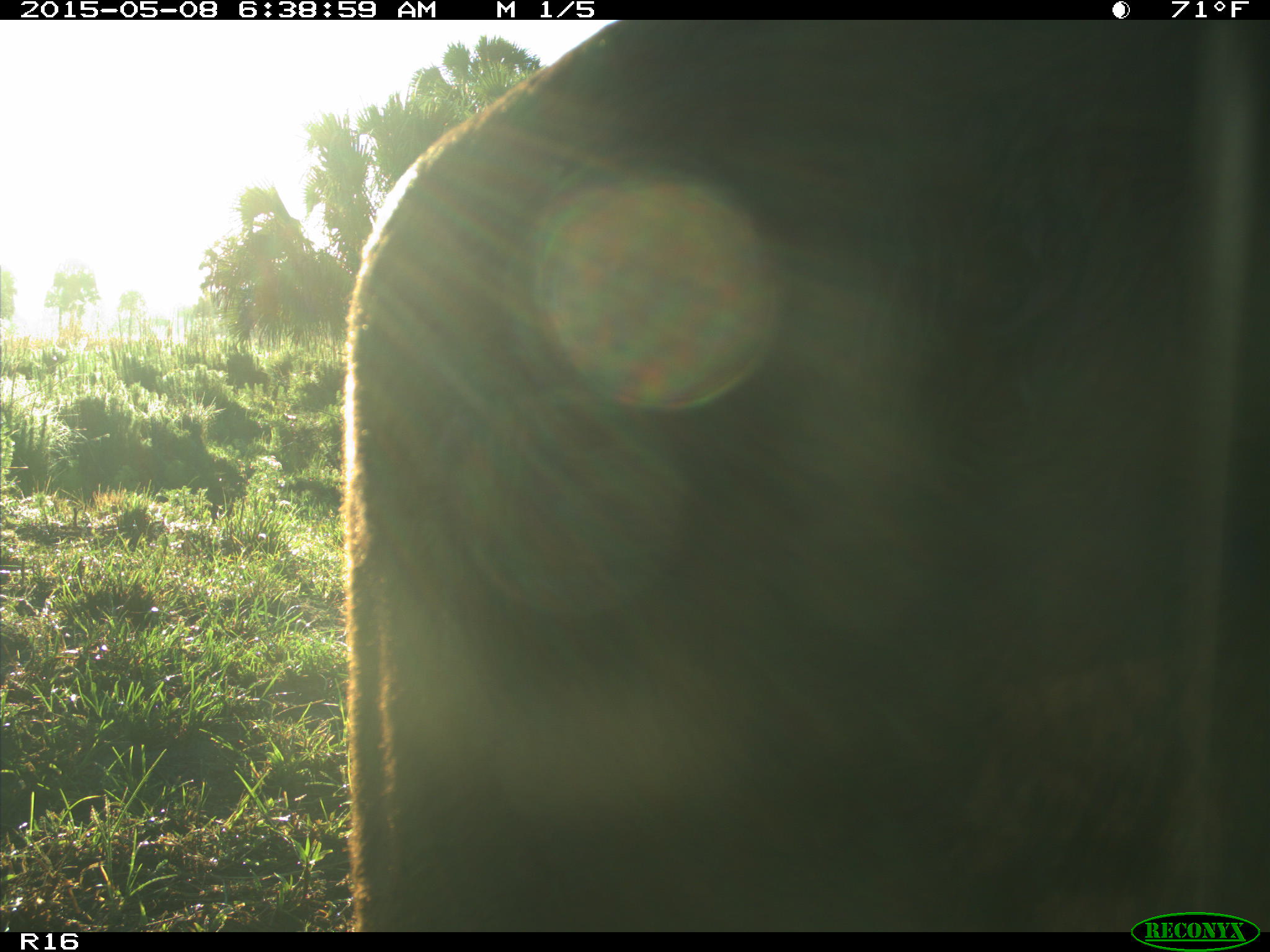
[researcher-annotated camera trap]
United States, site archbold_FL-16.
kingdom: Animalia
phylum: Chordata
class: Mammalia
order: Artiodactyla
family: Bovidae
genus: Bos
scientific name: Bos taurus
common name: domestic cow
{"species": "Bos taurus (domestic cow)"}